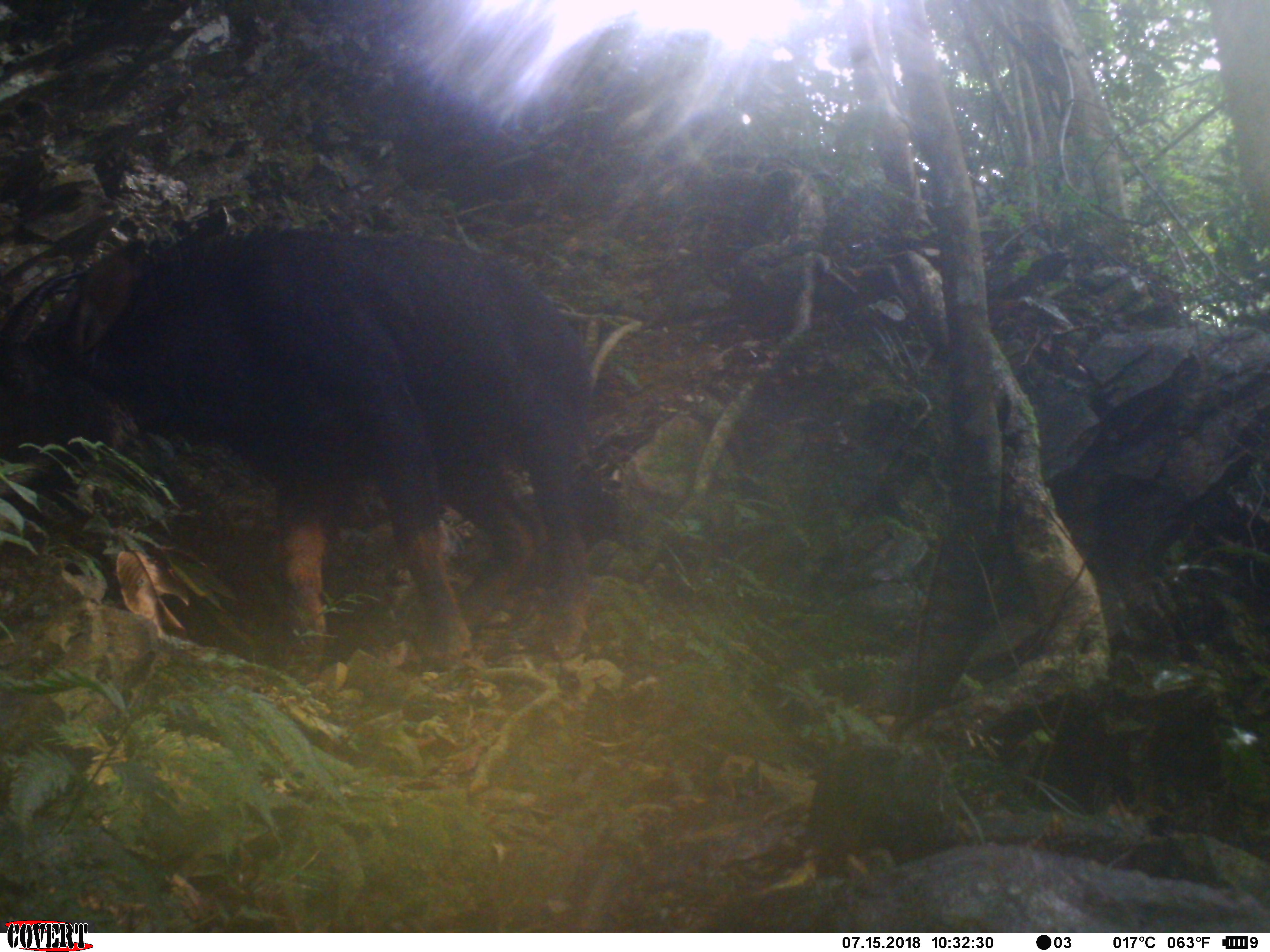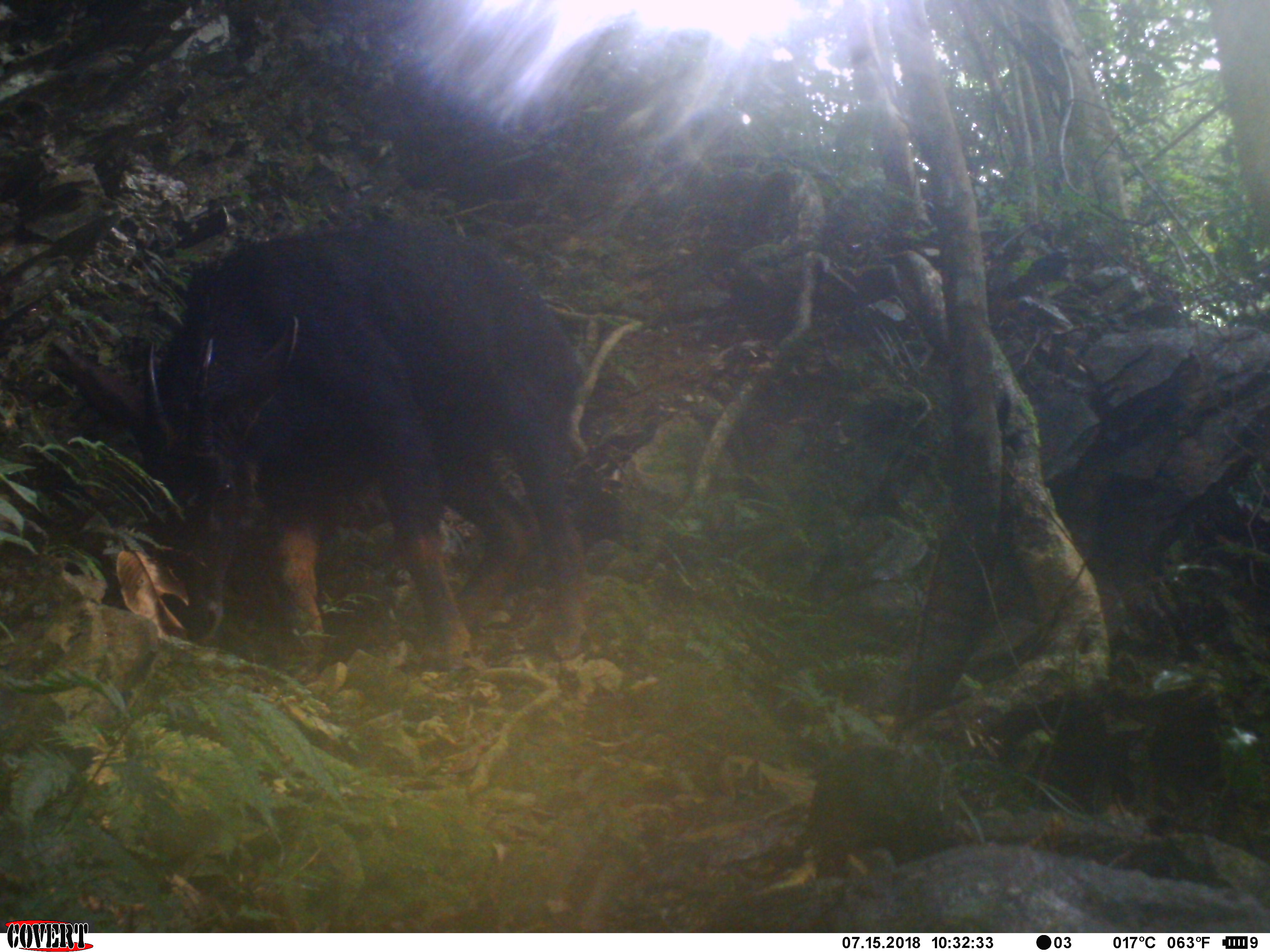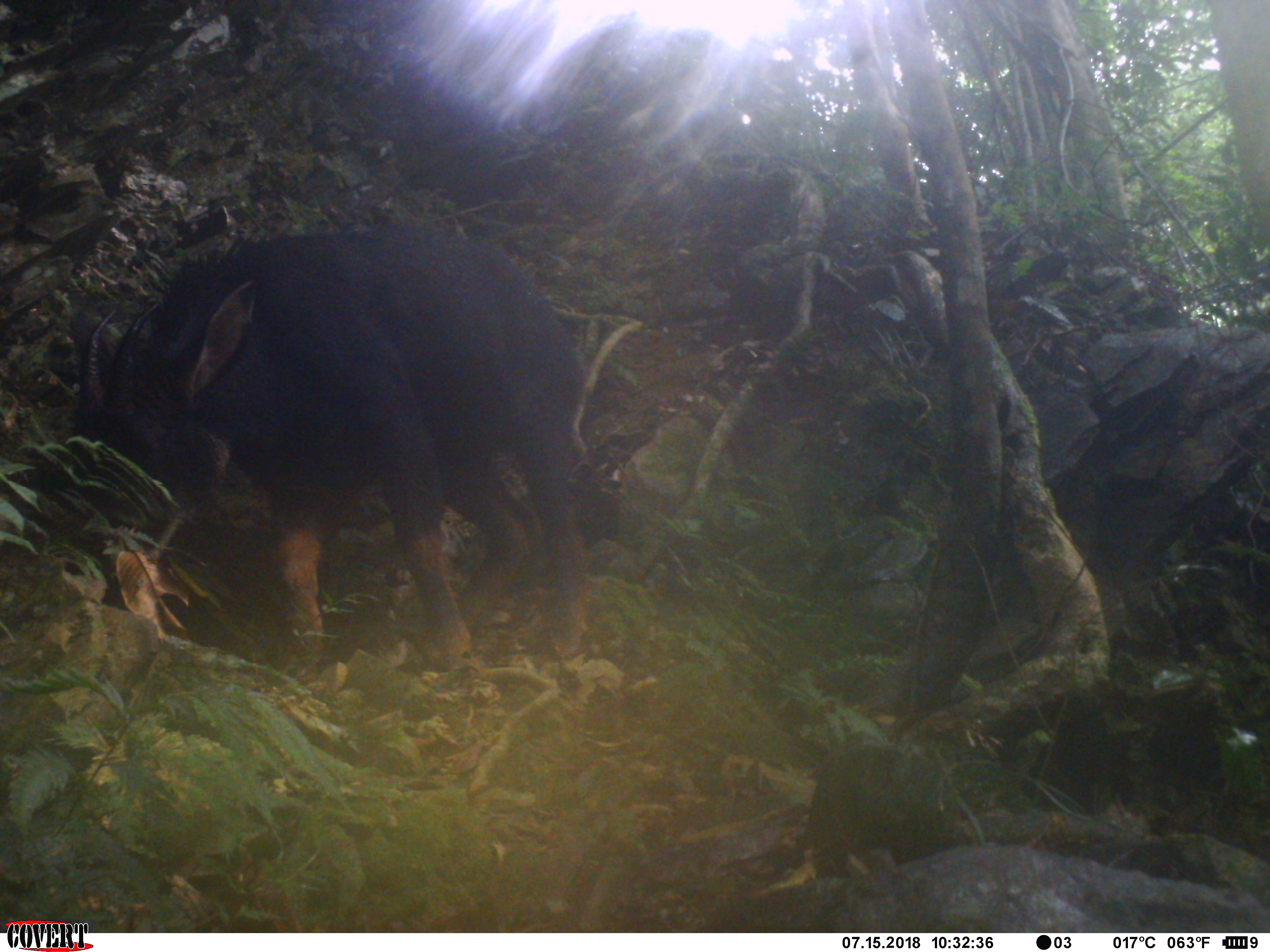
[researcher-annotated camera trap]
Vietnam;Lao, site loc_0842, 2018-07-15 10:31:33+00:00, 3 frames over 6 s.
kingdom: Animalia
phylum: Chordata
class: Mammalia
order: Artiodactyla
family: Bovidae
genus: Capricornis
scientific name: Capricornis sumatraensis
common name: chinese serow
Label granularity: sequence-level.